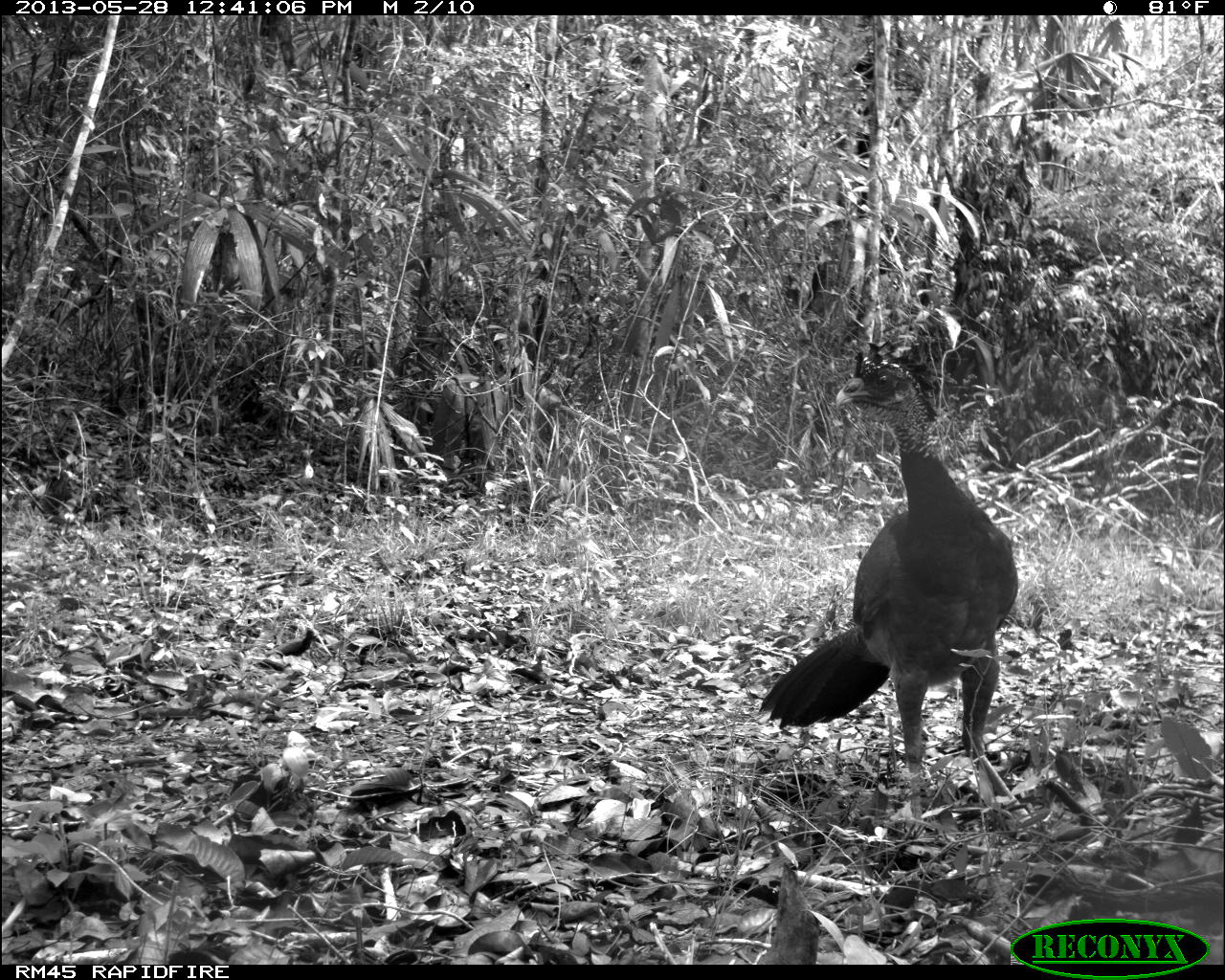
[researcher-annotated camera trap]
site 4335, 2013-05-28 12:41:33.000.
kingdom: Animalia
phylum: Chordata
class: Aves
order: Galliformes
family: Cracidae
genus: Crax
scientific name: Crax rubra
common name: great curassow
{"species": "Crax rubra (great curassow)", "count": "1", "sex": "female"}